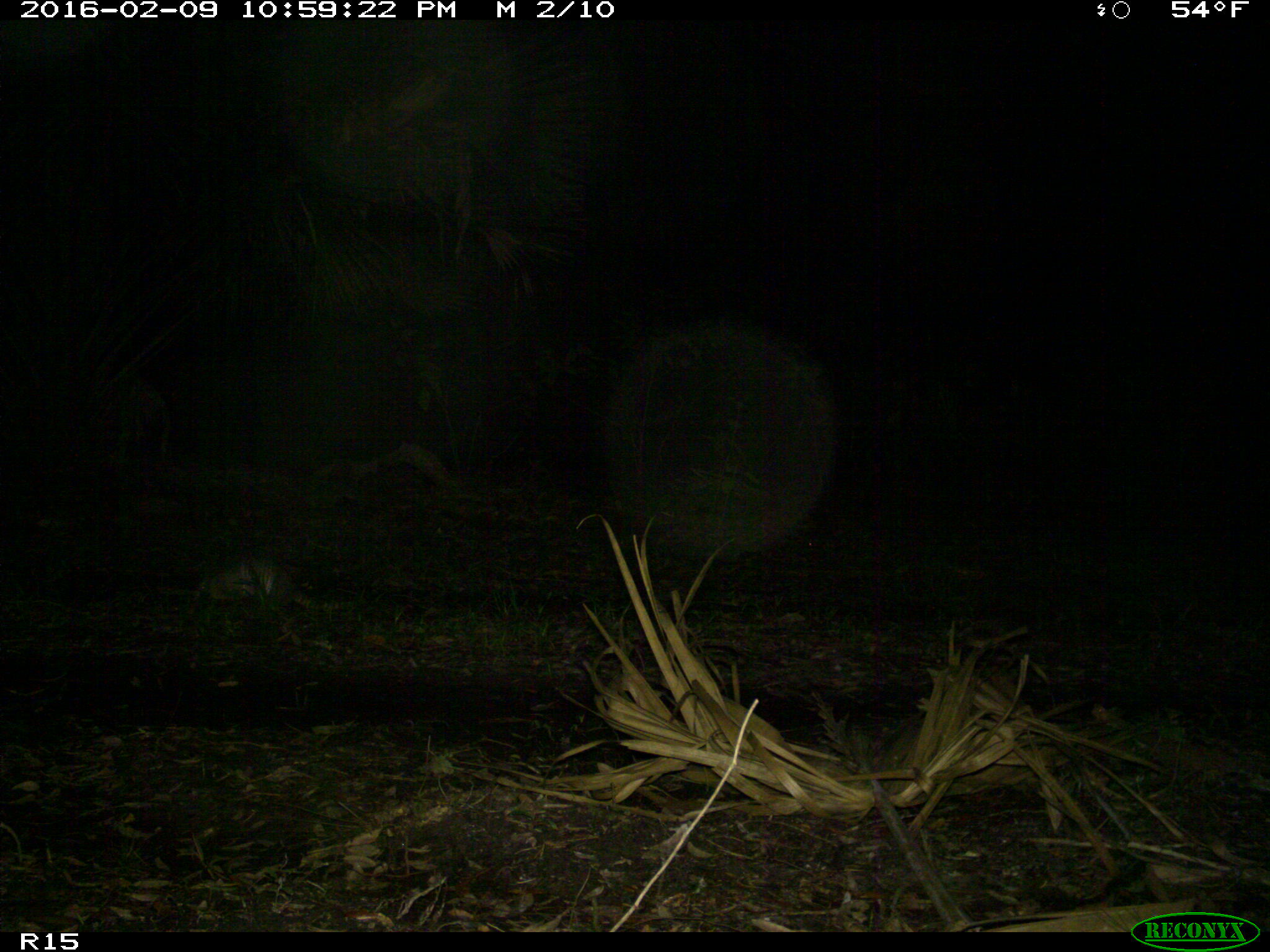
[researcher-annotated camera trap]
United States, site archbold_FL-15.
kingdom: Animalia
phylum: Chordata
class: Mammalia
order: Cingulata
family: Dasypodidae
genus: Dasypus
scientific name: Dasypus novemcinctus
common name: nine-banded armadillo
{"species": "Dasypus novemcinctus (nine-banded armadillo)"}